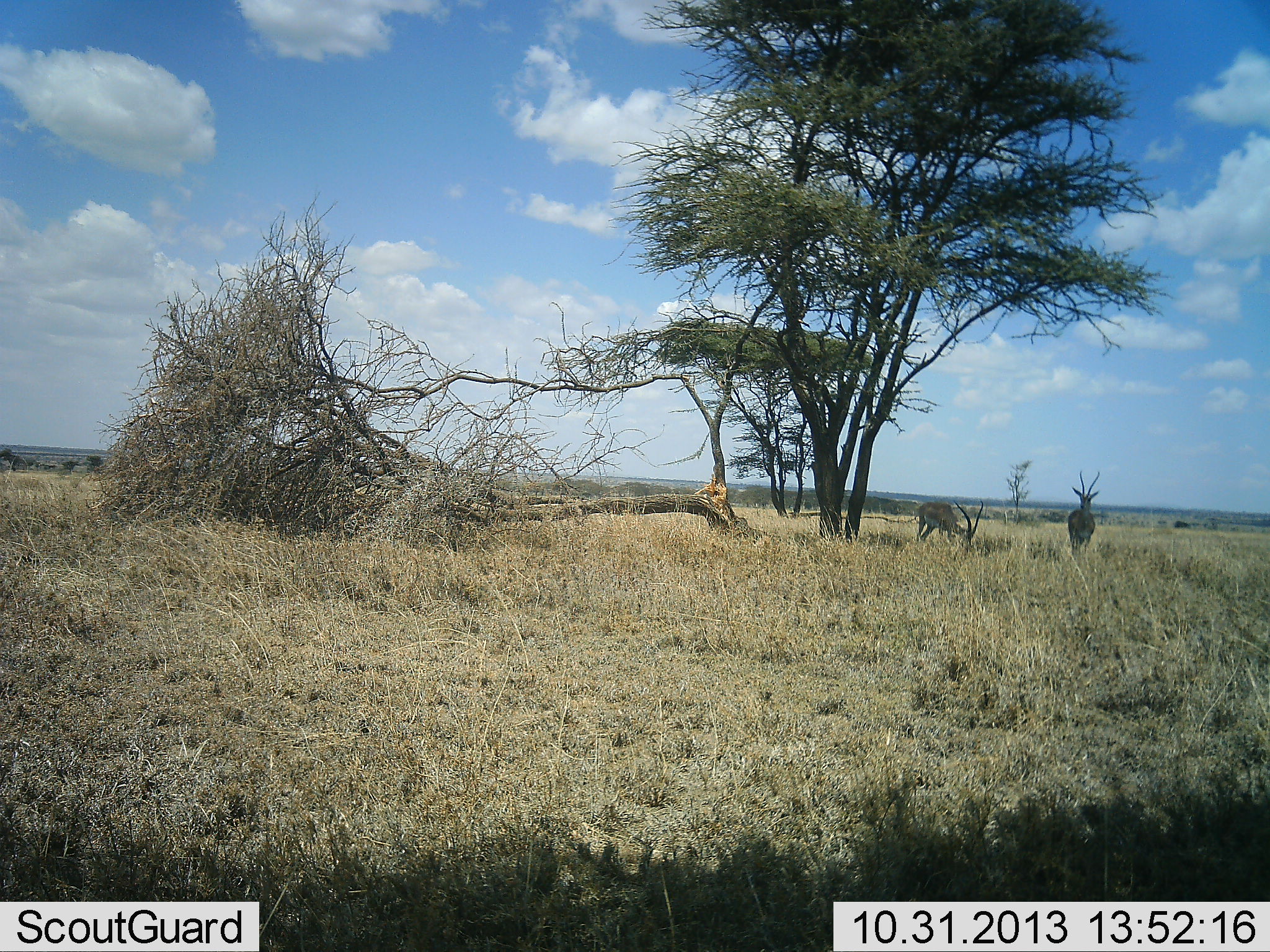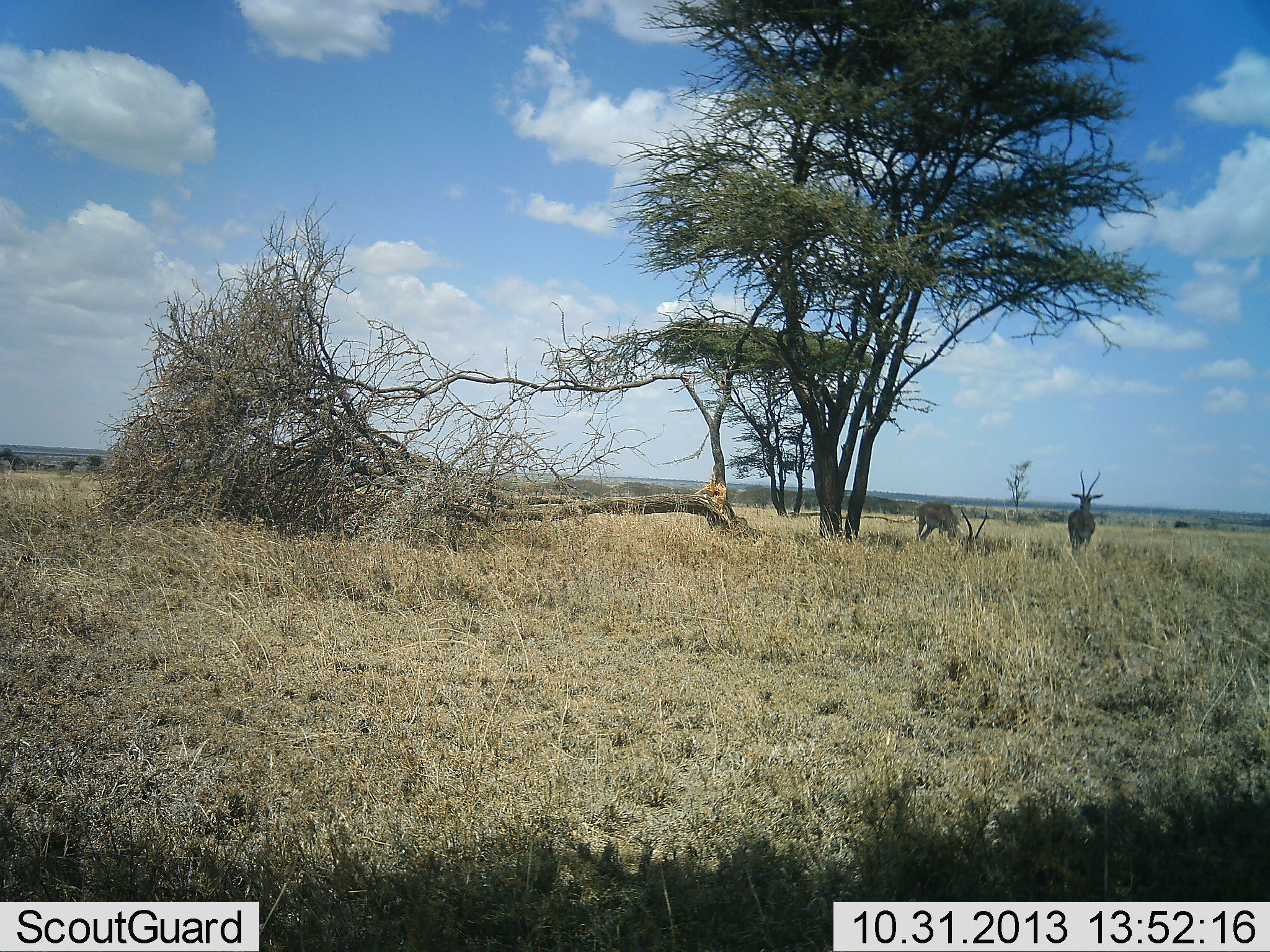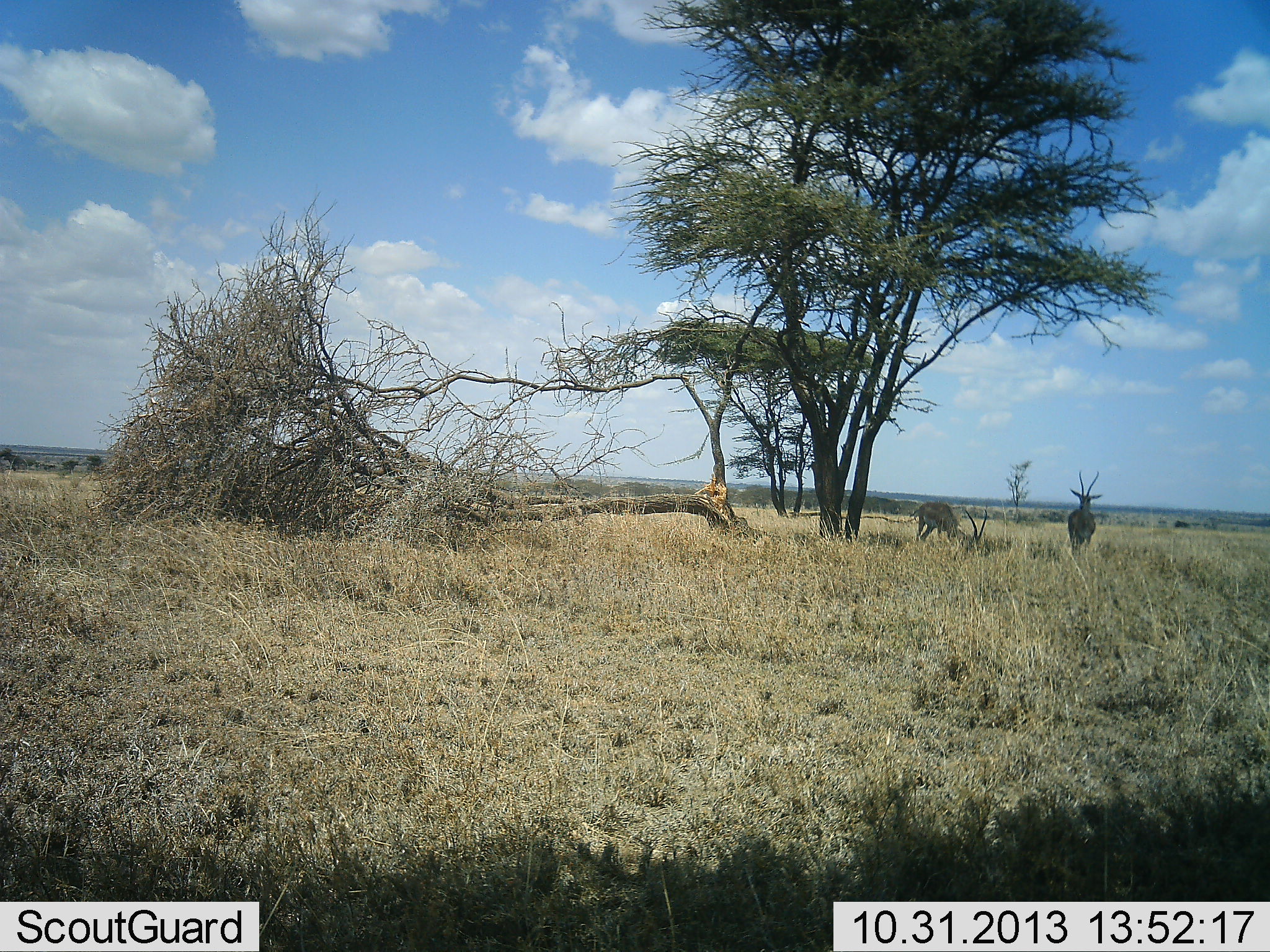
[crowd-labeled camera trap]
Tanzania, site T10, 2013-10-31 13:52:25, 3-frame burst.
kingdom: Animalia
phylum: Chordata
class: Mammalia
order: Artiodactyla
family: Bovidae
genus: Nanger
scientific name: Nanger granti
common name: grant's gazelle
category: gazellegrants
Gazellegrants (grant's gazelle) (Nanger granti), count 2. Behavior (volunteer vote fractions): standing 76%, resting 6%, moving 0%, interacting 0%. Young present (vote fraction): 0%. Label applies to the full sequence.